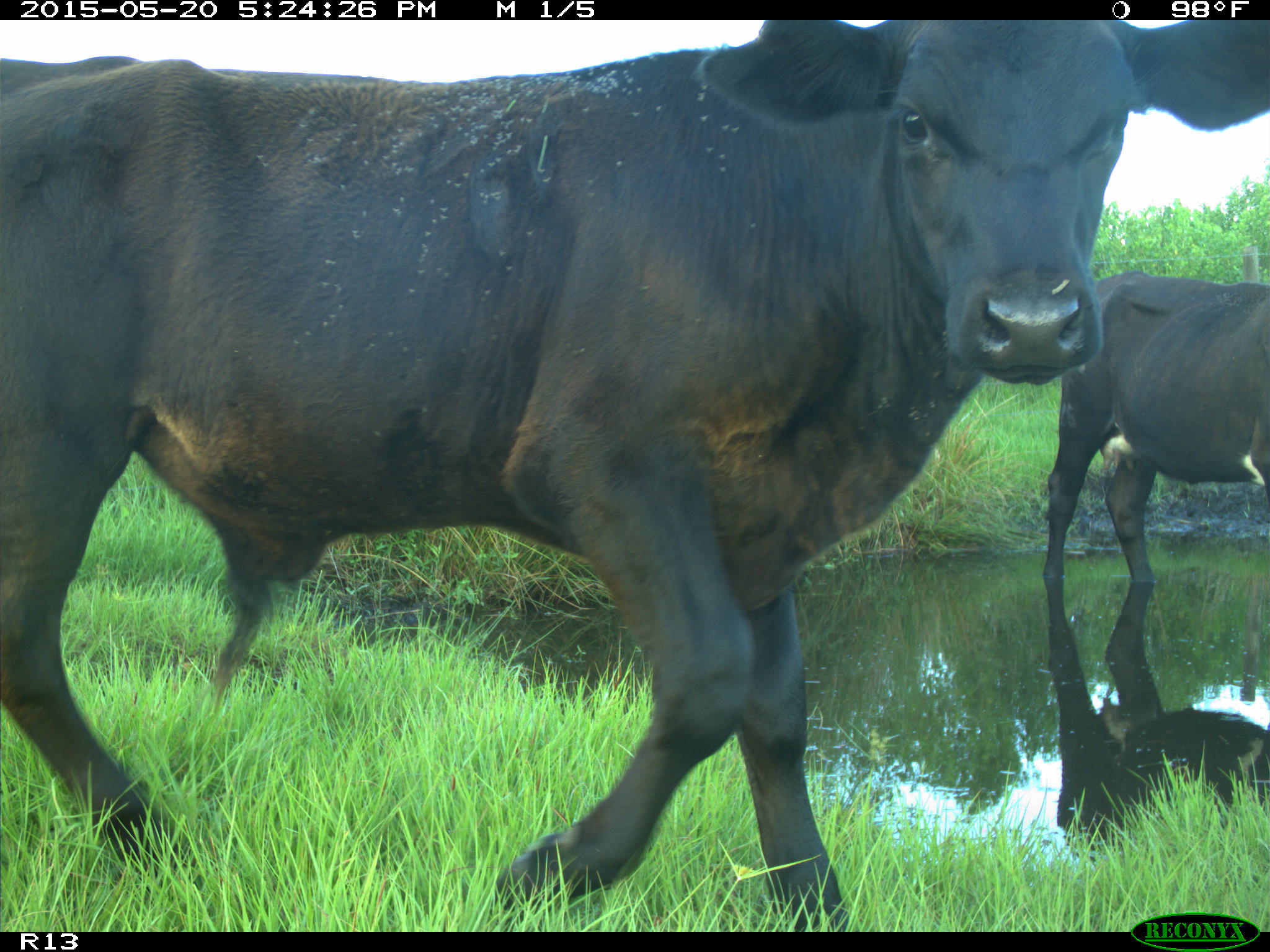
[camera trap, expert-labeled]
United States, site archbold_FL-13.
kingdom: Animalia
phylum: Chordata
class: Mammalia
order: Artiodactyla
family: Bovidae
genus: Bos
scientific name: Bos taurus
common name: domestic cow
Bos taurus (domestic cow).